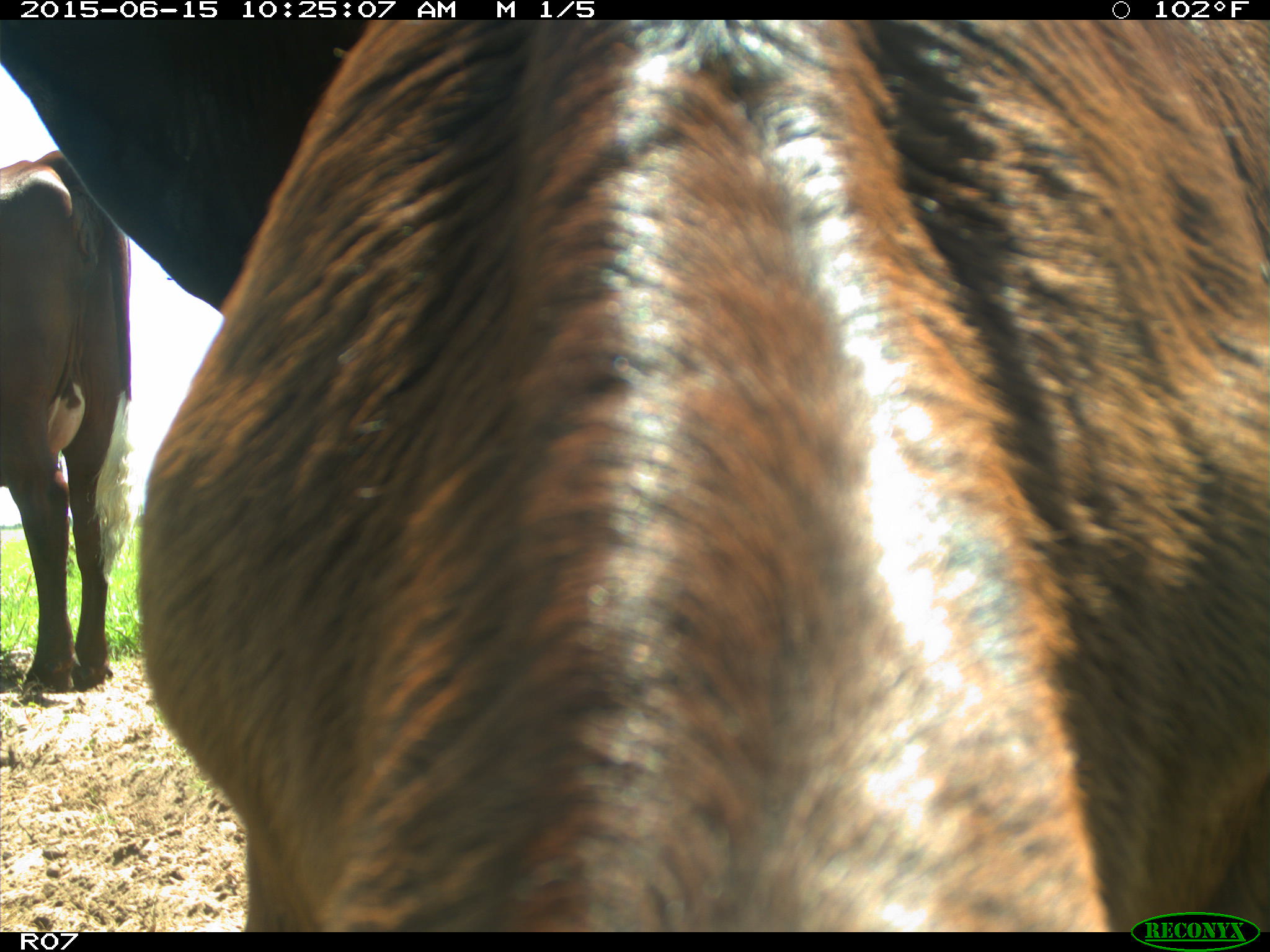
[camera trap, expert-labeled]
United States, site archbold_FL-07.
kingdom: Animalia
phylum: Chordata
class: Mammalia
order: Artiodactyla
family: Bovidae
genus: Bos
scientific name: Bos taurus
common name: domestic cow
Bos taurus (domestic cow).